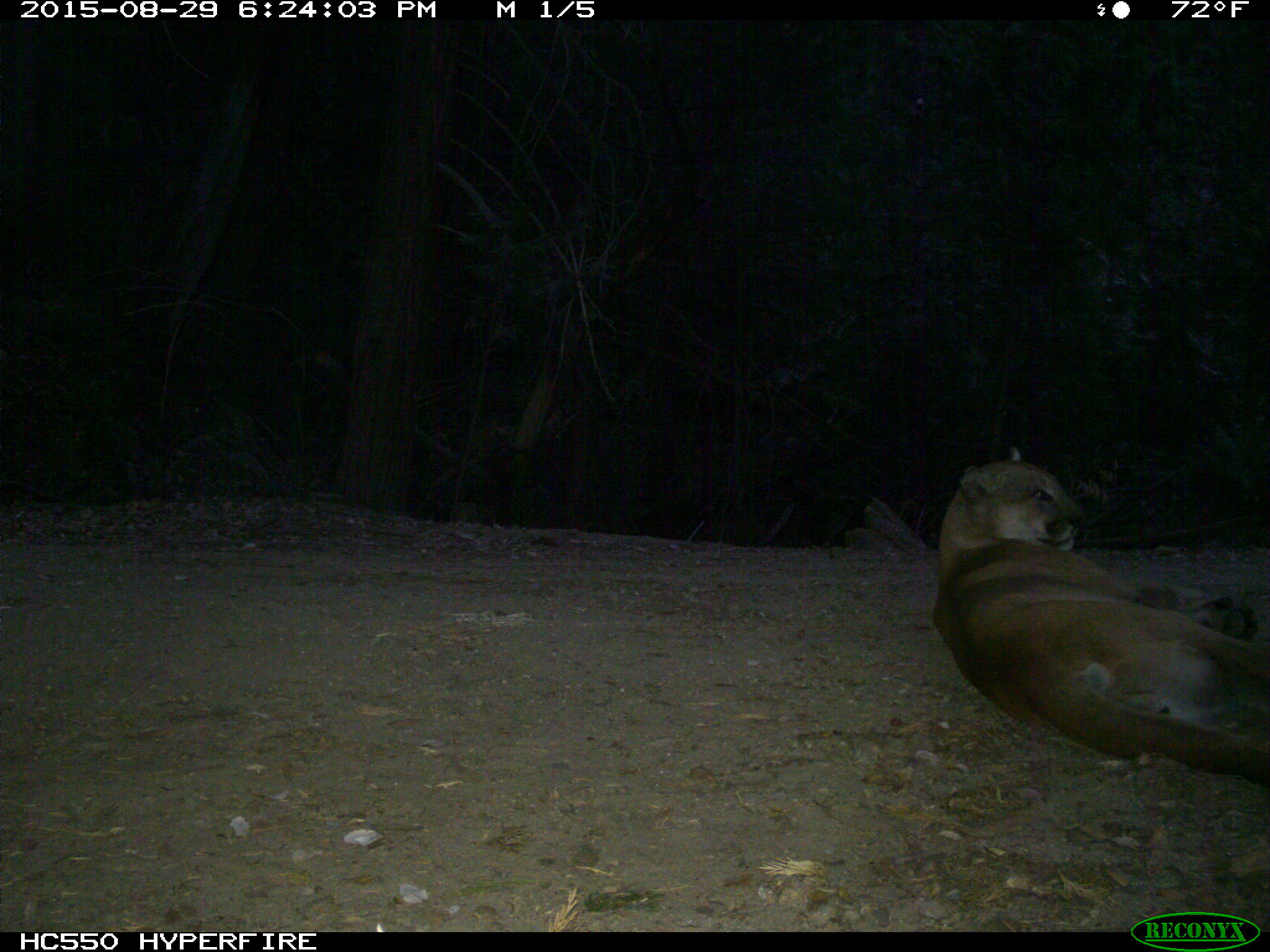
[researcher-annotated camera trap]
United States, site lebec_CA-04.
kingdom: Animalia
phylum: Chordata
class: Mammalia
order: Carnivora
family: Felidae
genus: Puma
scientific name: Puma concolor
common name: mountain lion